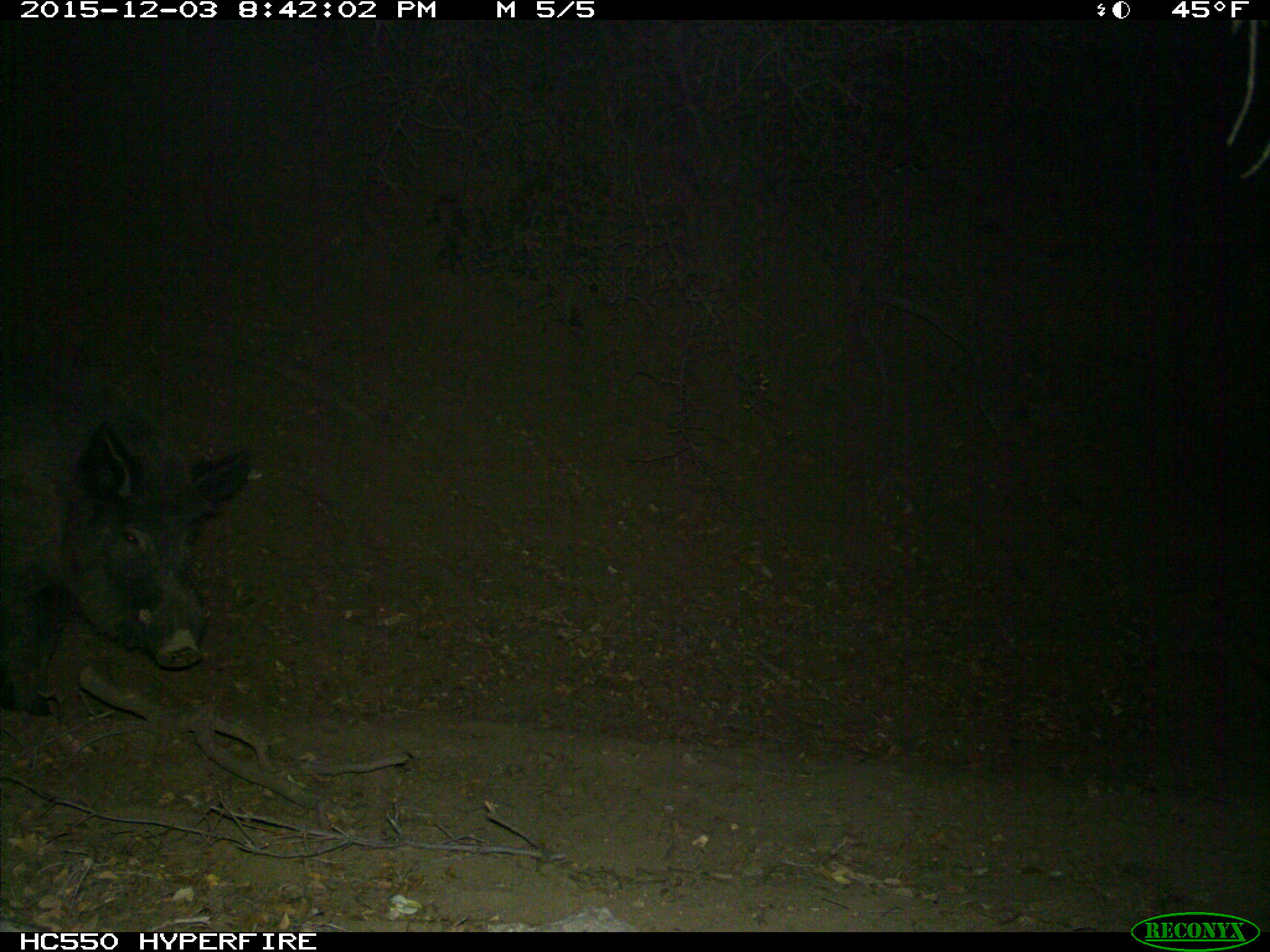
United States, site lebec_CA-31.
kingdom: Animalia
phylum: Chordata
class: Mammalia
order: Artiodactyla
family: Suidae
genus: Sus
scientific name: Sus scrofa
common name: wild boar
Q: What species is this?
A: Sus scrofa (wild boar).